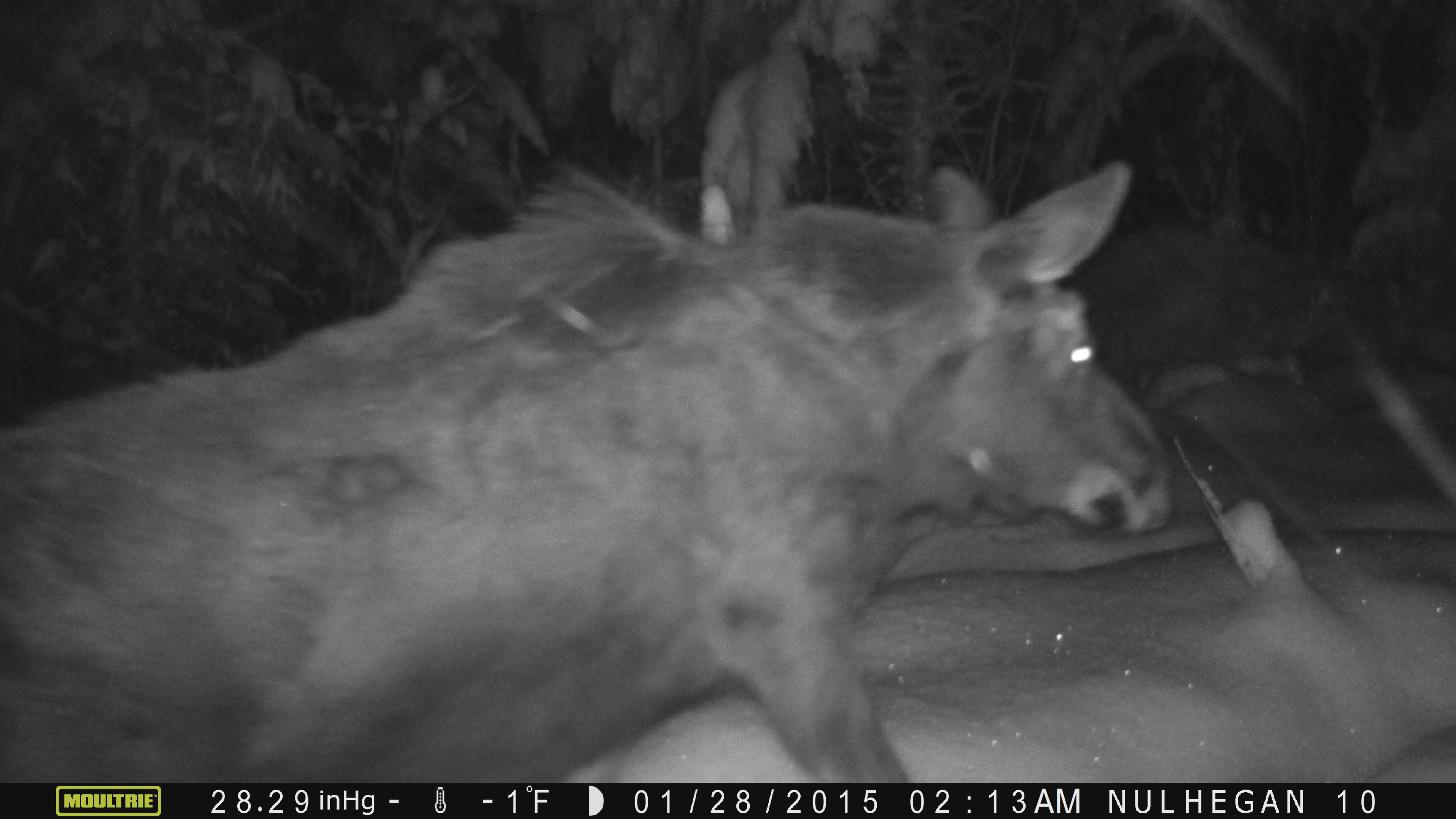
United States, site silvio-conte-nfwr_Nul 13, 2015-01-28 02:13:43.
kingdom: Animalia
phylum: Chordata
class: Mammalia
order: Artiodactyla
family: Cervidae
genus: Alces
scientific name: Alces alces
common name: moose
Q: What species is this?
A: Moose (Alces alces).